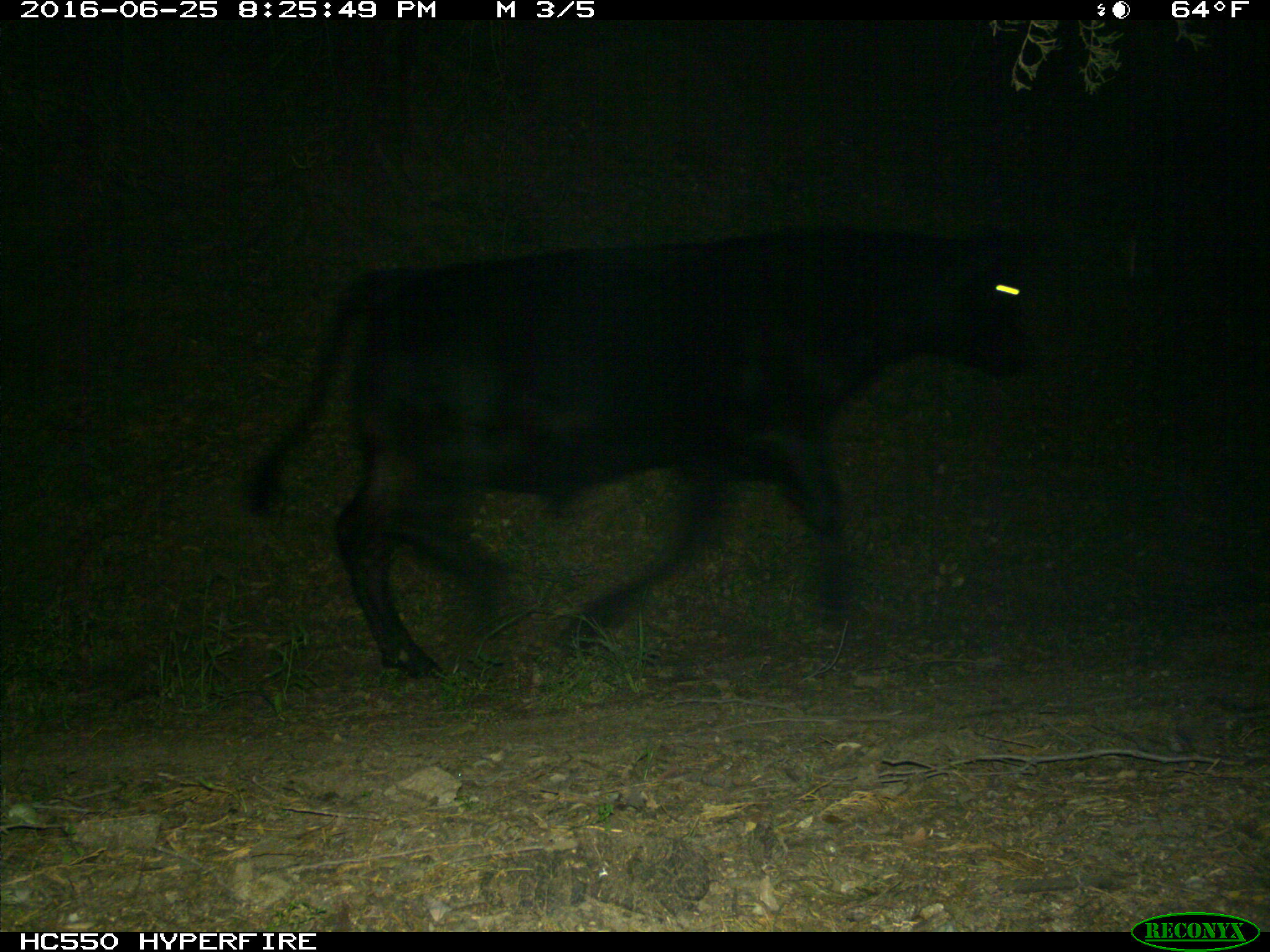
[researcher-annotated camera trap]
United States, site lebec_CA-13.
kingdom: Animalia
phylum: Chordata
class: Mammalia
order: Artiodactyla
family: Bovidae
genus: Bos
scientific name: Bos taurus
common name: domestic cow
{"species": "Bos taurus (domestic cow)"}